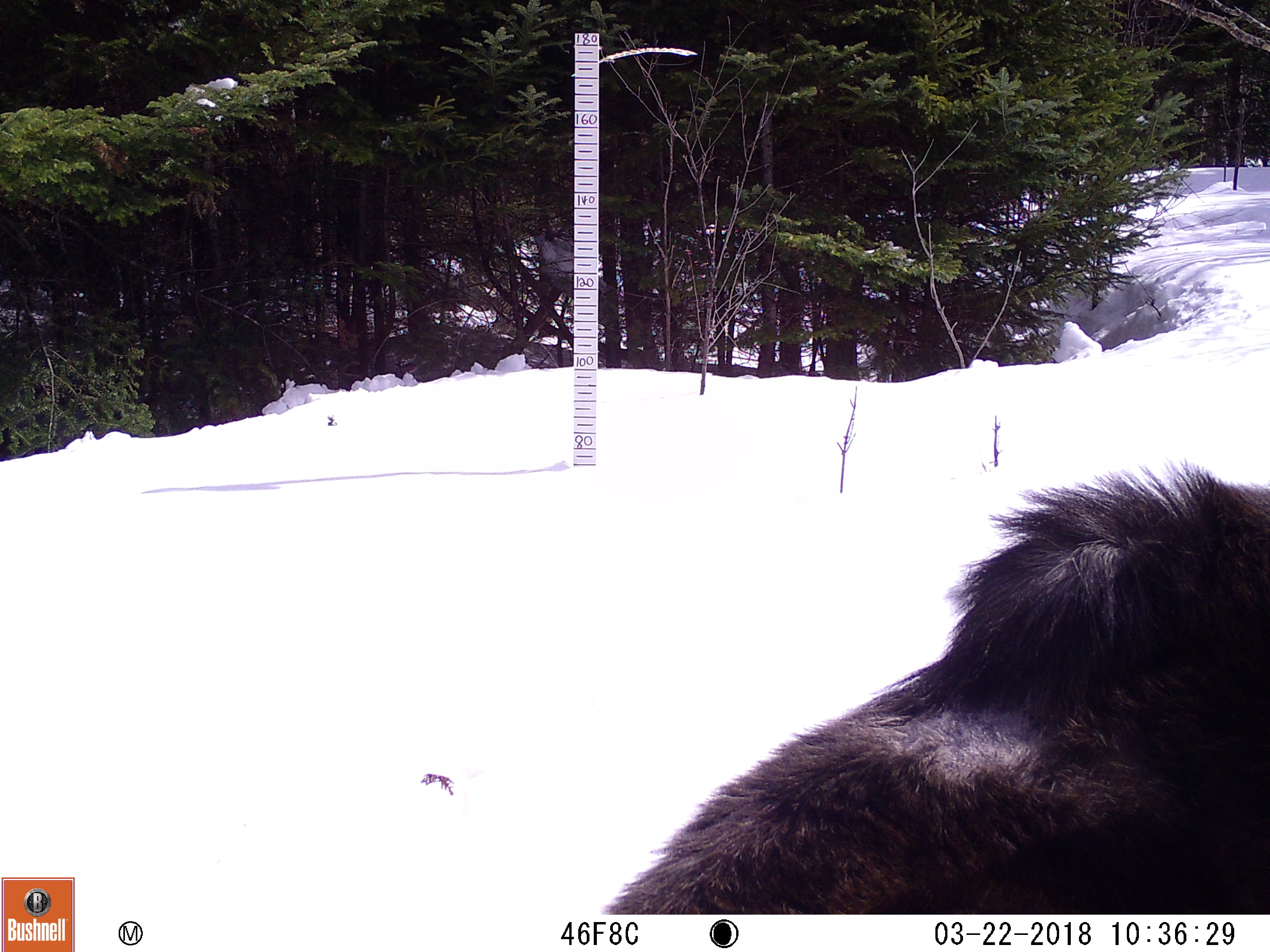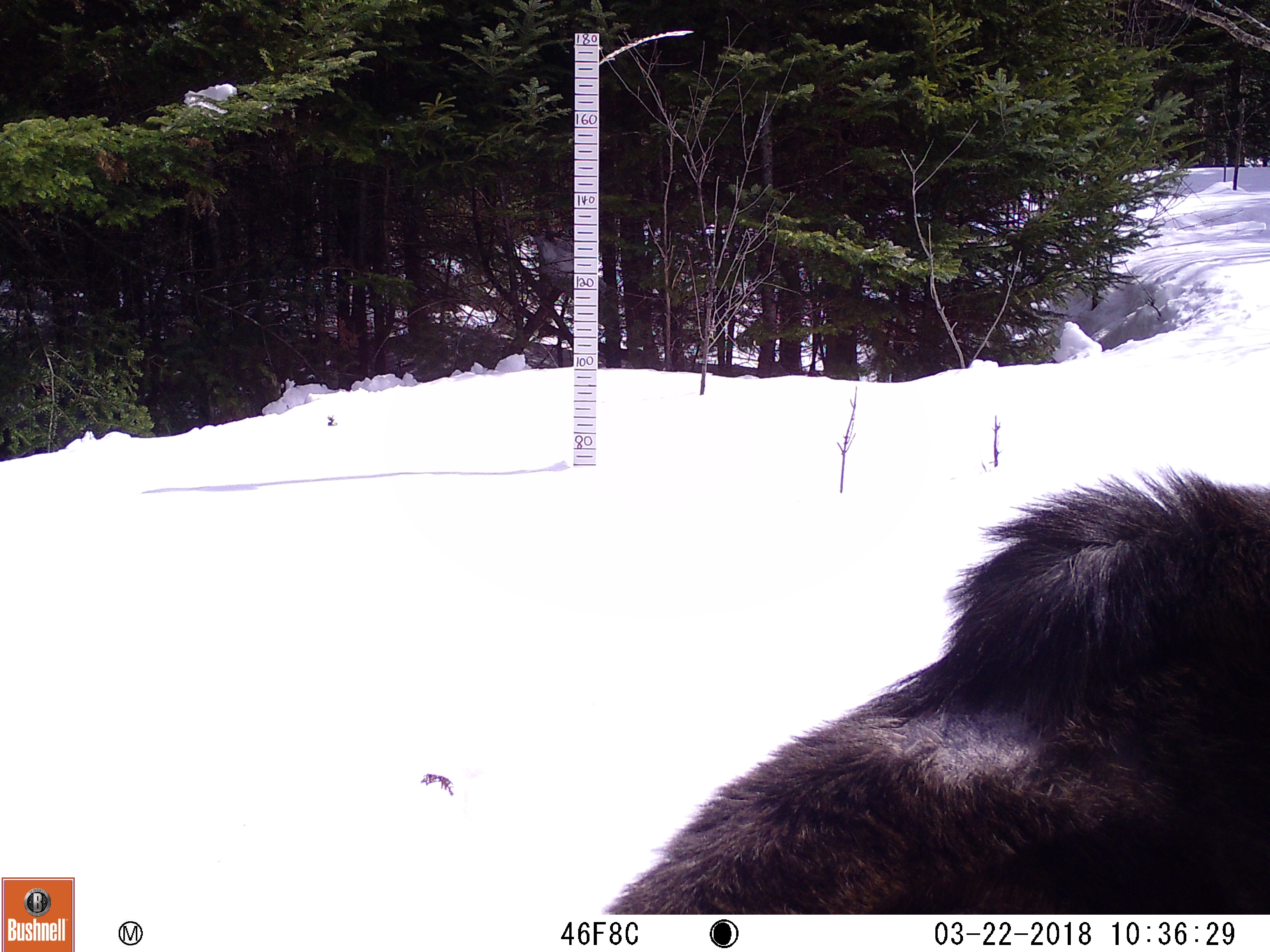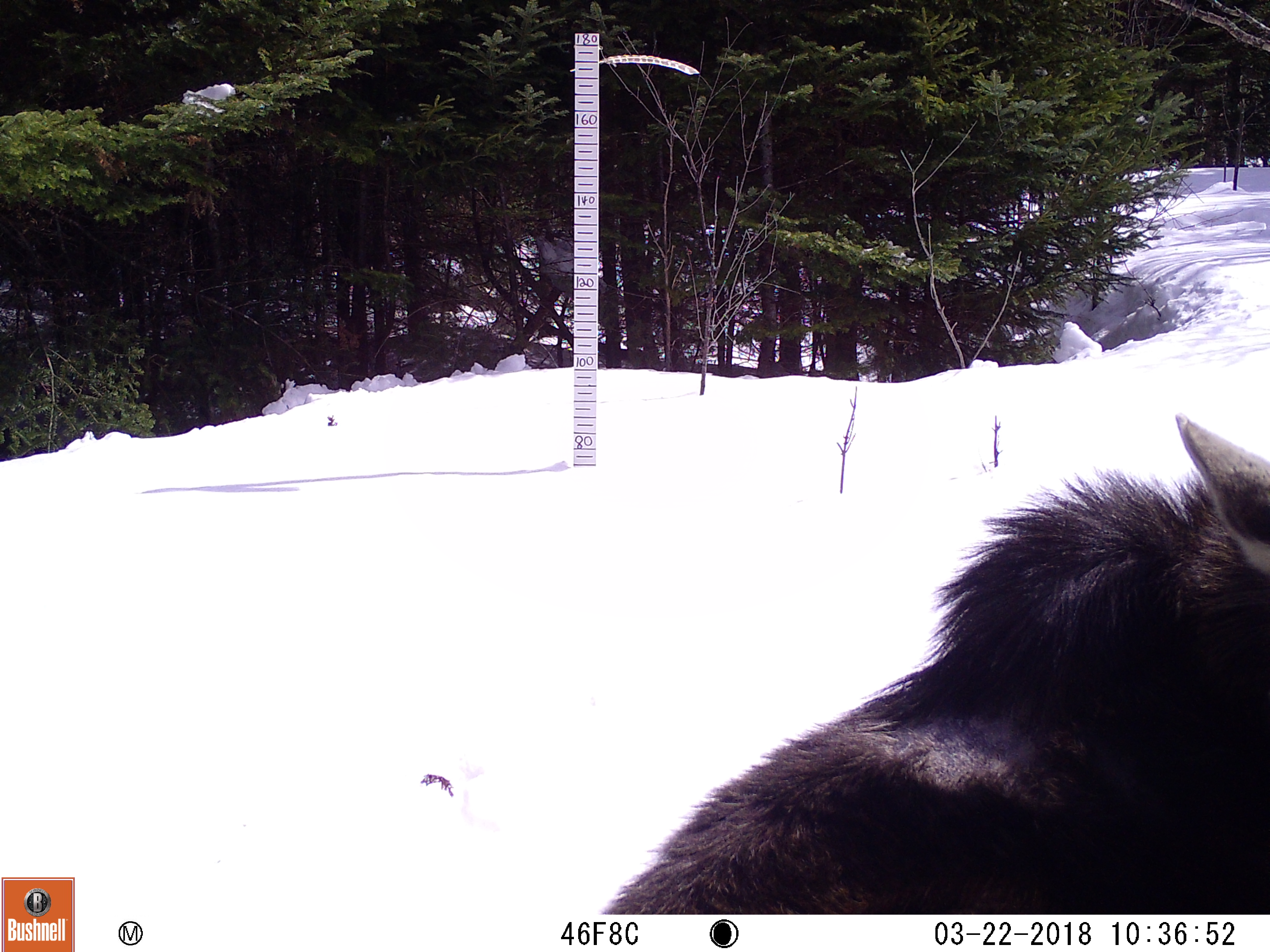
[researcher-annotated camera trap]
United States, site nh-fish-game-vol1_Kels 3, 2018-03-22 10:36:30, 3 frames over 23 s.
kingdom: Animalia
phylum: Chordata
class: Mammalia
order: Artiodactyla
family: Cervidae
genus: Alces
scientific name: Alces alces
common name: moose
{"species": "moose (Alces alces)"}